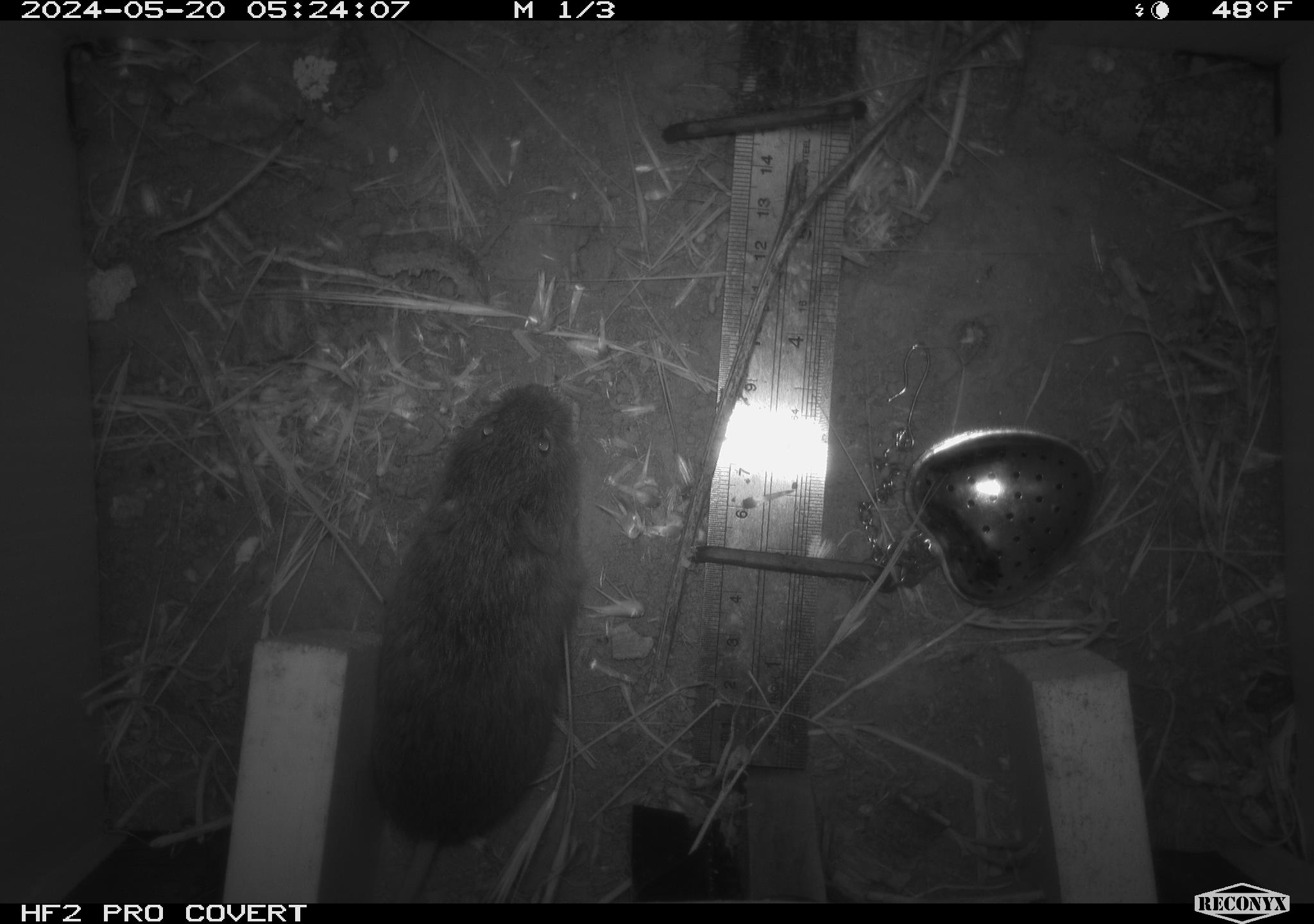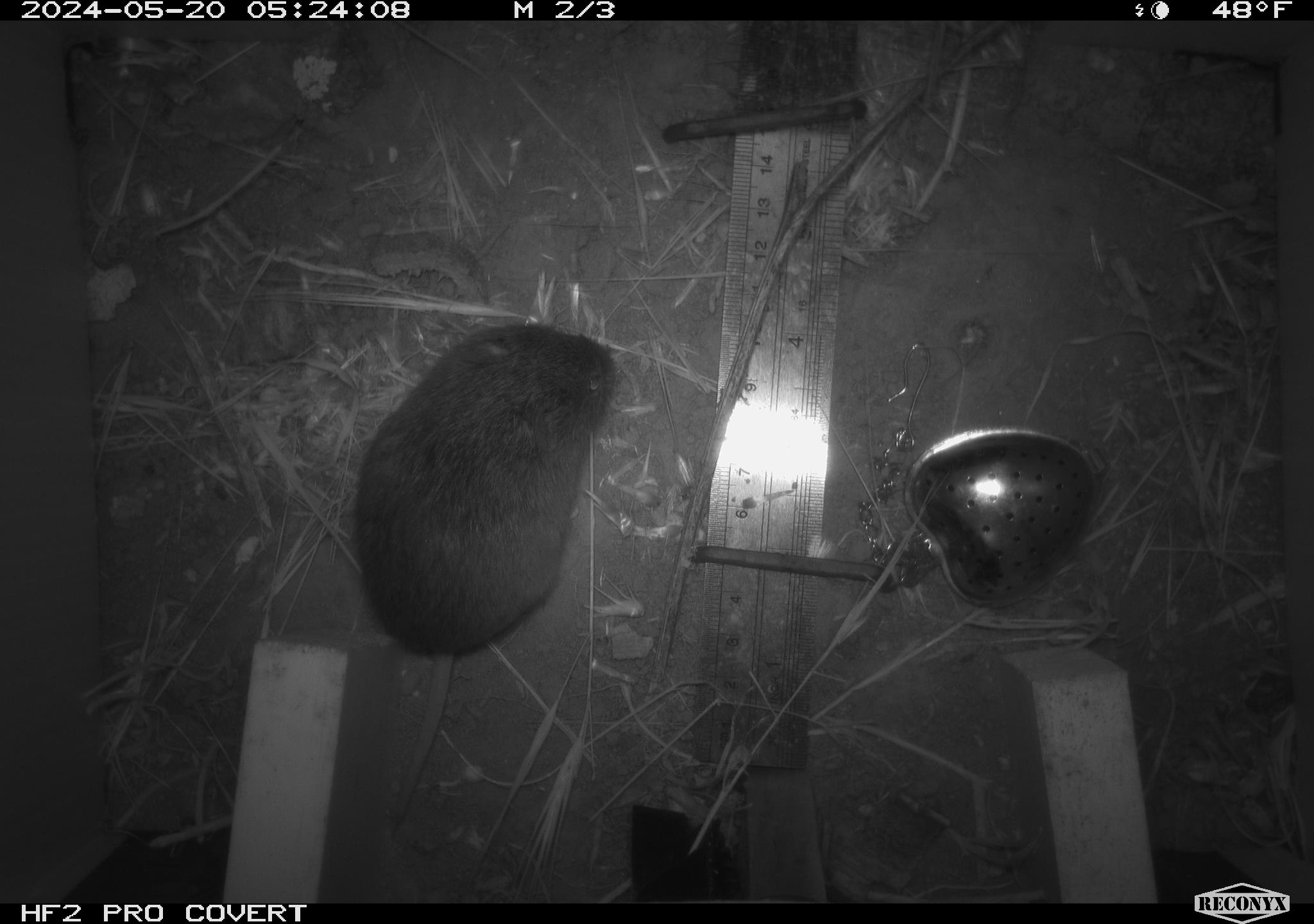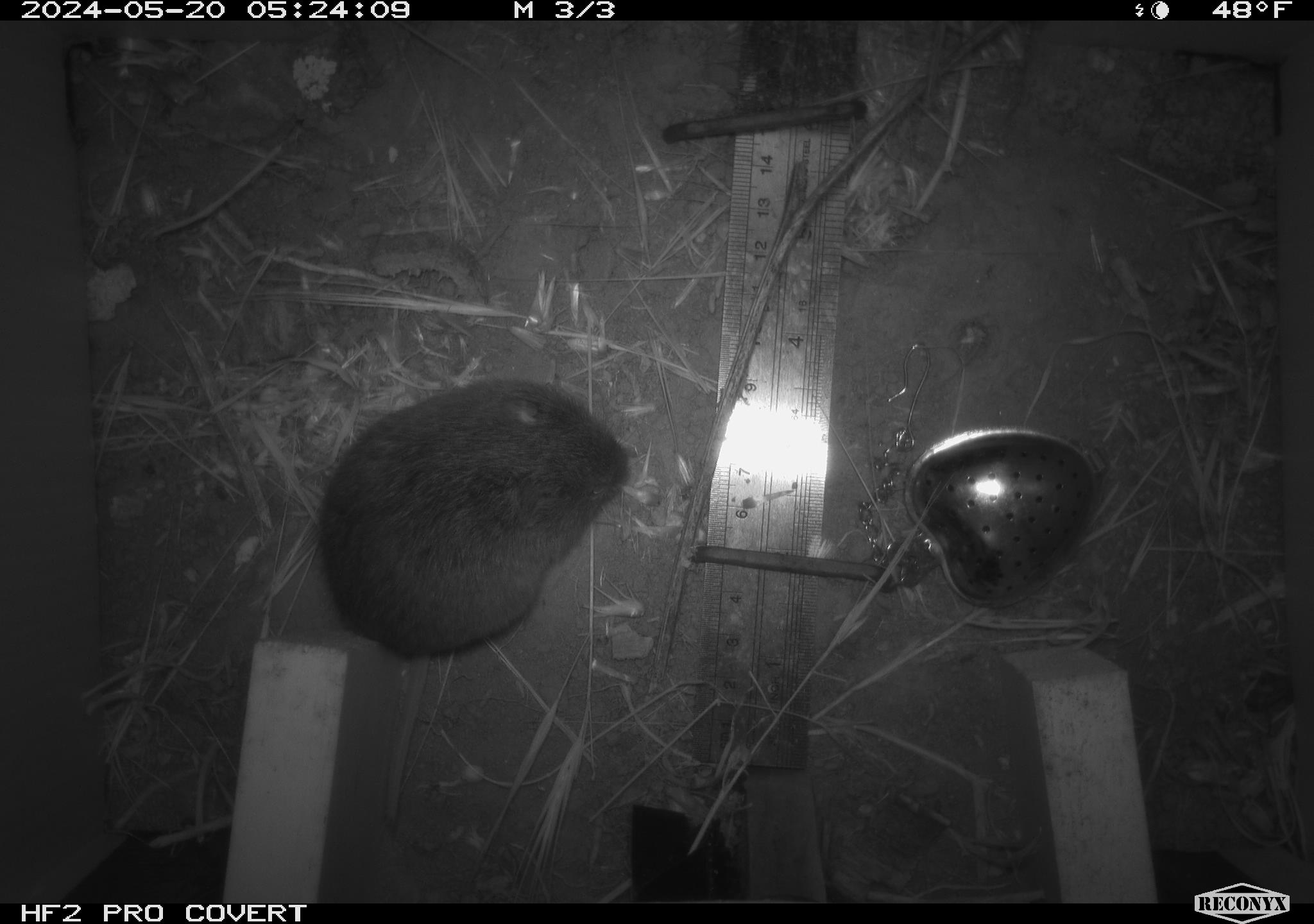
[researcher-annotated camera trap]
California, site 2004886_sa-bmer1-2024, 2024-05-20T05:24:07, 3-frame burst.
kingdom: Animalia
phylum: Chordata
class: Mammalia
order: Rodentia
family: Cricetidae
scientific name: Arvicolinae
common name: voles, lemmings, and muskrats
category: arvicolinae subfamily